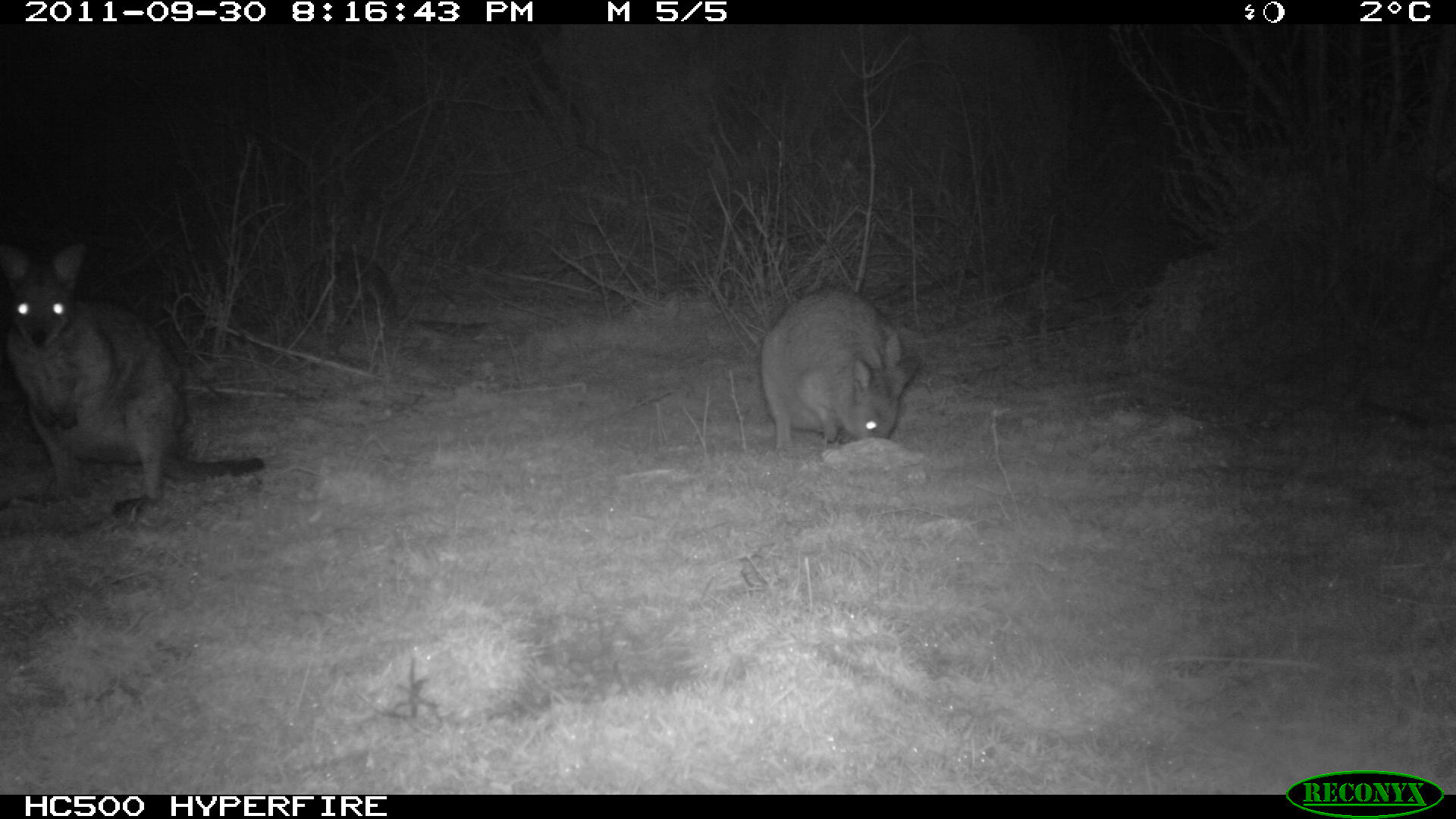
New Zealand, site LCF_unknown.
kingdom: Animalia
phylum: Chordata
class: Mammalia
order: Diprotodontia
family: Macropodidae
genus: Notamacropus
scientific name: Notamacropus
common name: wallaby